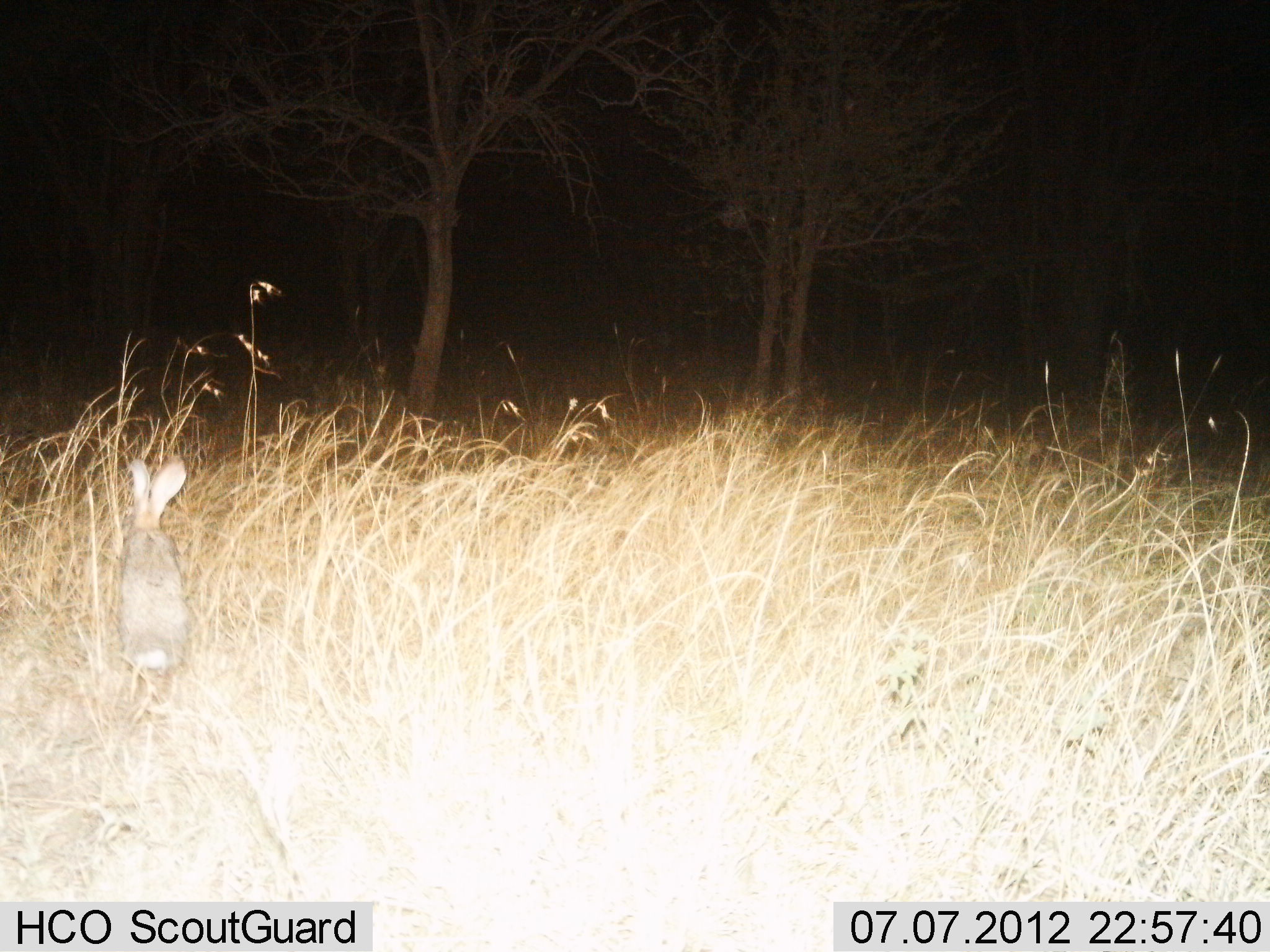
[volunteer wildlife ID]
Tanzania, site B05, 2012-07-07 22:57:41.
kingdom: Animalia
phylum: Chordata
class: Mammalia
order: Lagomorpha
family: Leporidae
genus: Lepus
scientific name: Lepus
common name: hare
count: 1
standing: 30%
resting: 0%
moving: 70%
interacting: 0%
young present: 0%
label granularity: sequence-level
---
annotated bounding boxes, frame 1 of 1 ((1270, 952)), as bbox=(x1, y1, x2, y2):
animal: bbox=(116, 456, 195, 675)